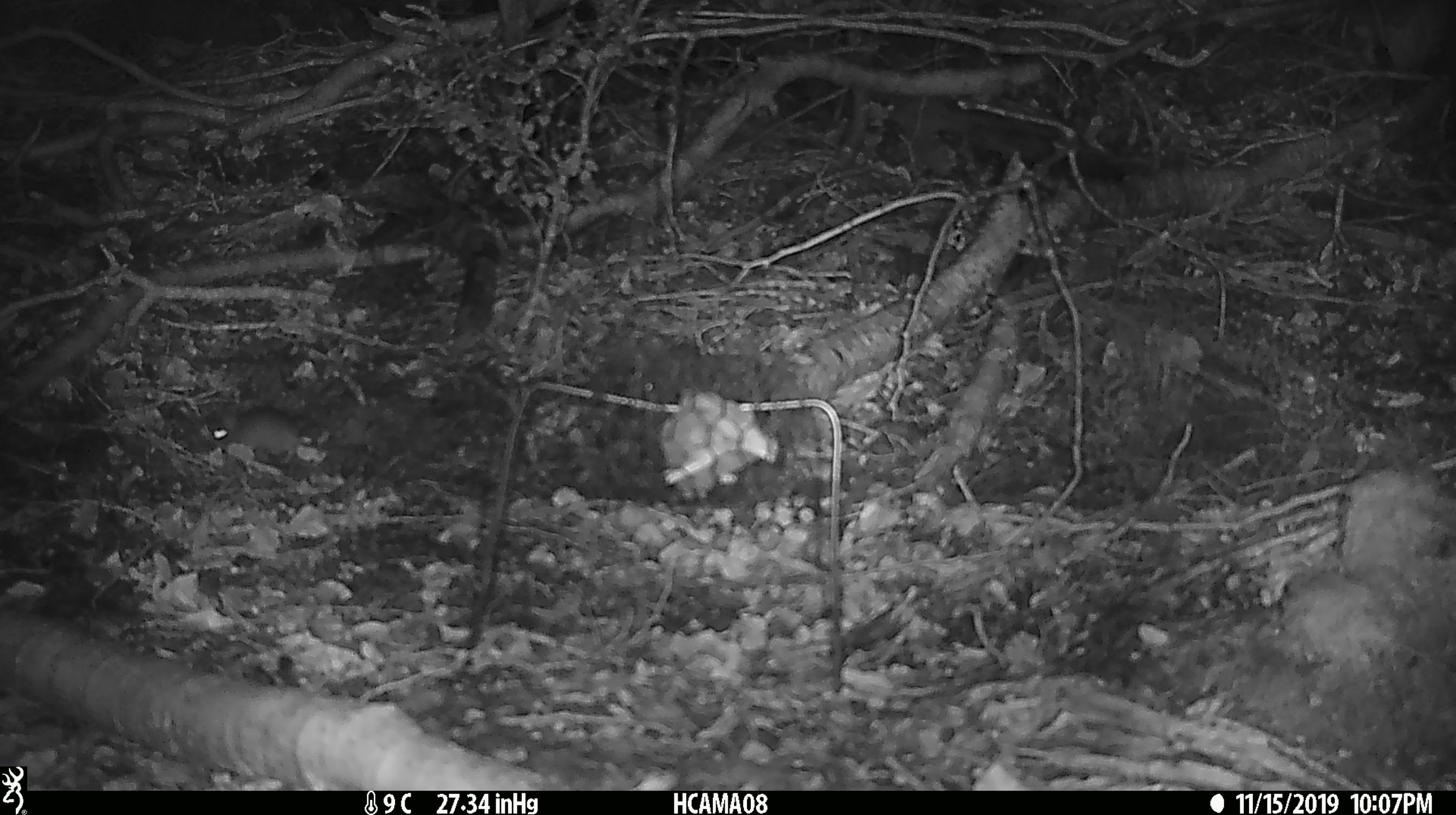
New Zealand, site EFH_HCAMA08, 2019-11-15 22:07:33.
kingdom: Animalia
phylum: Chordata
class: Mammalia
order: Rodentia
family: Muridae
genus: Mus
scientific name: Mus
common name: mouse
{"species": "mouse (Mus)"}